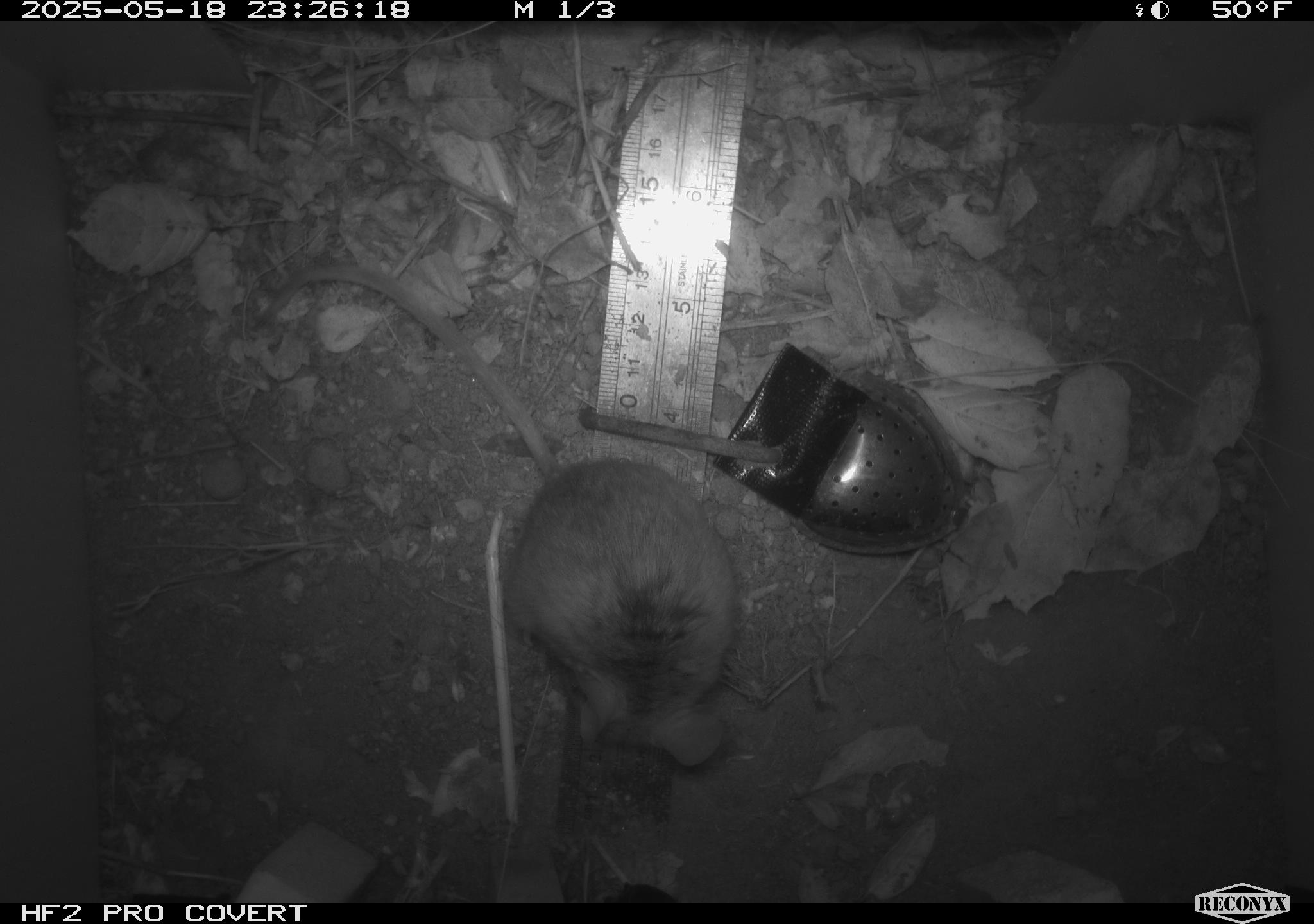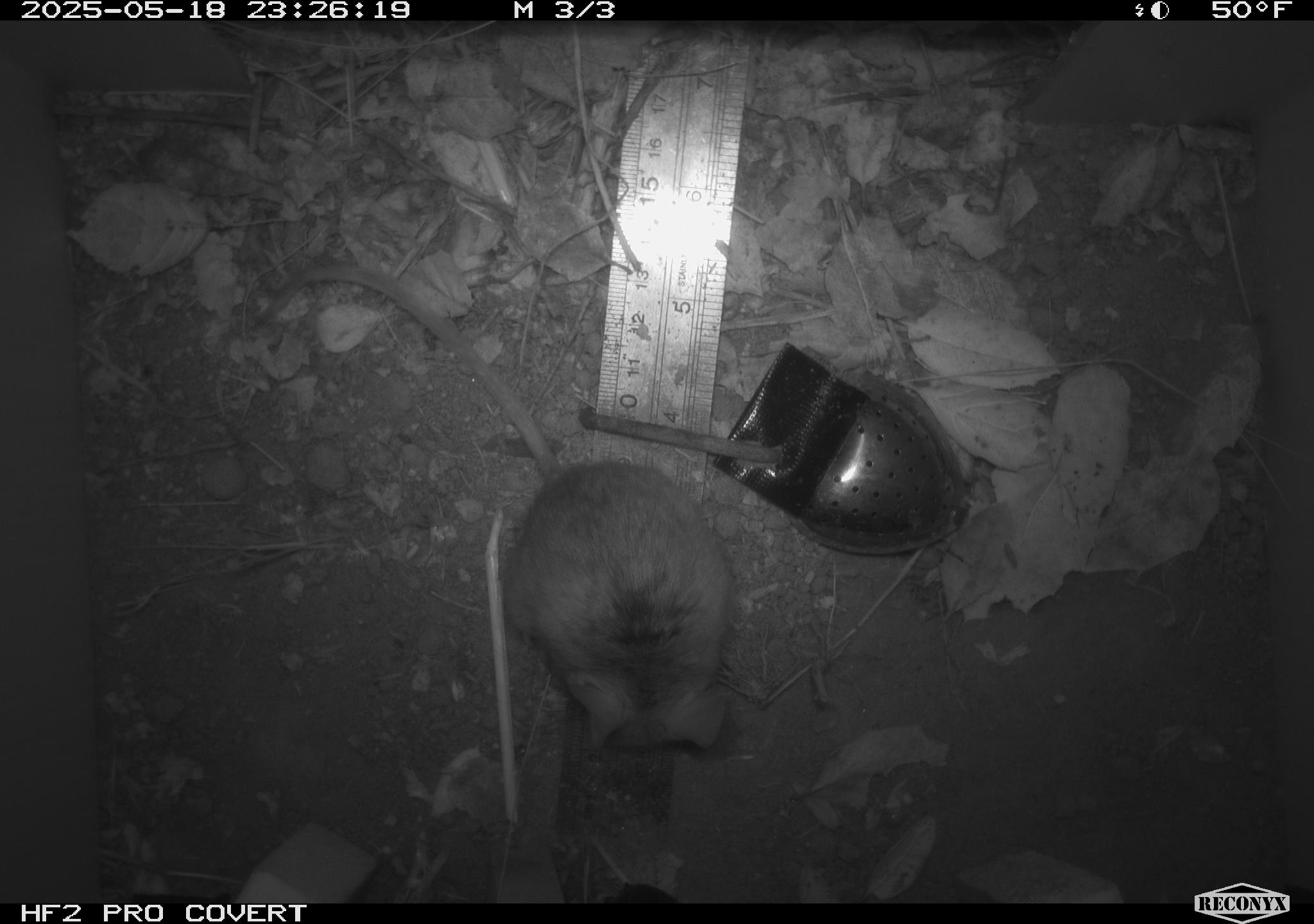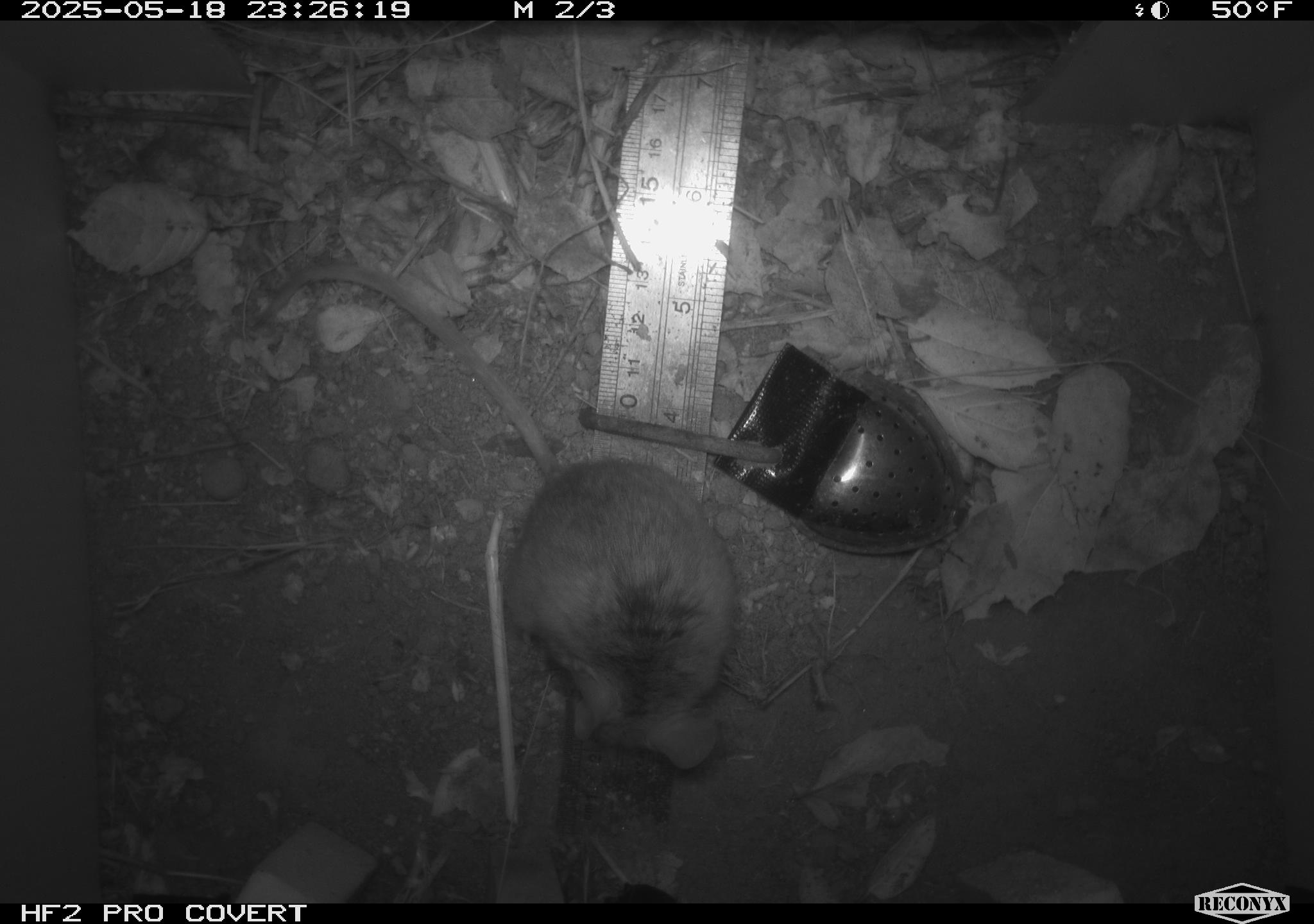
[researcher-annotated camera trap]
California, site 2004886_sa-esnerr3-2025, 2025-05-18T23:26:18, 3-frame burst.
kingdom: Animalia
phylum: Chordata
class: Mammalia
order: Rodentia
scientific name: Rodentia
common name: rodent